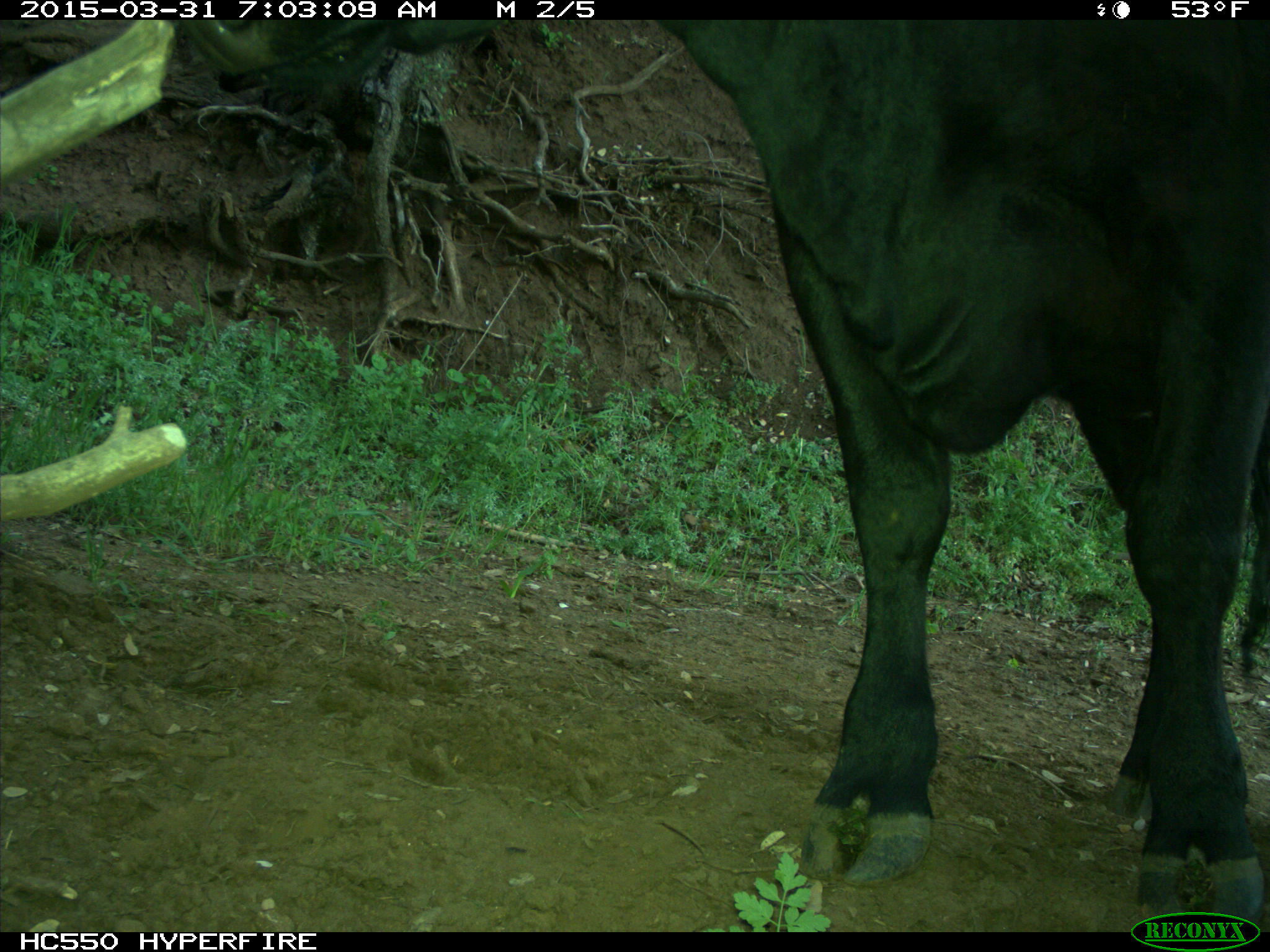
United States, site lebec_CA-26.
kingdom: Animalia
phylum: Chordata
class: Mammalia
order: Artiodactyla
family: Bovidae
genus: Bos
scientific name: Bos taurus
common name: domestic cow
Bos taurus (domestic cow).